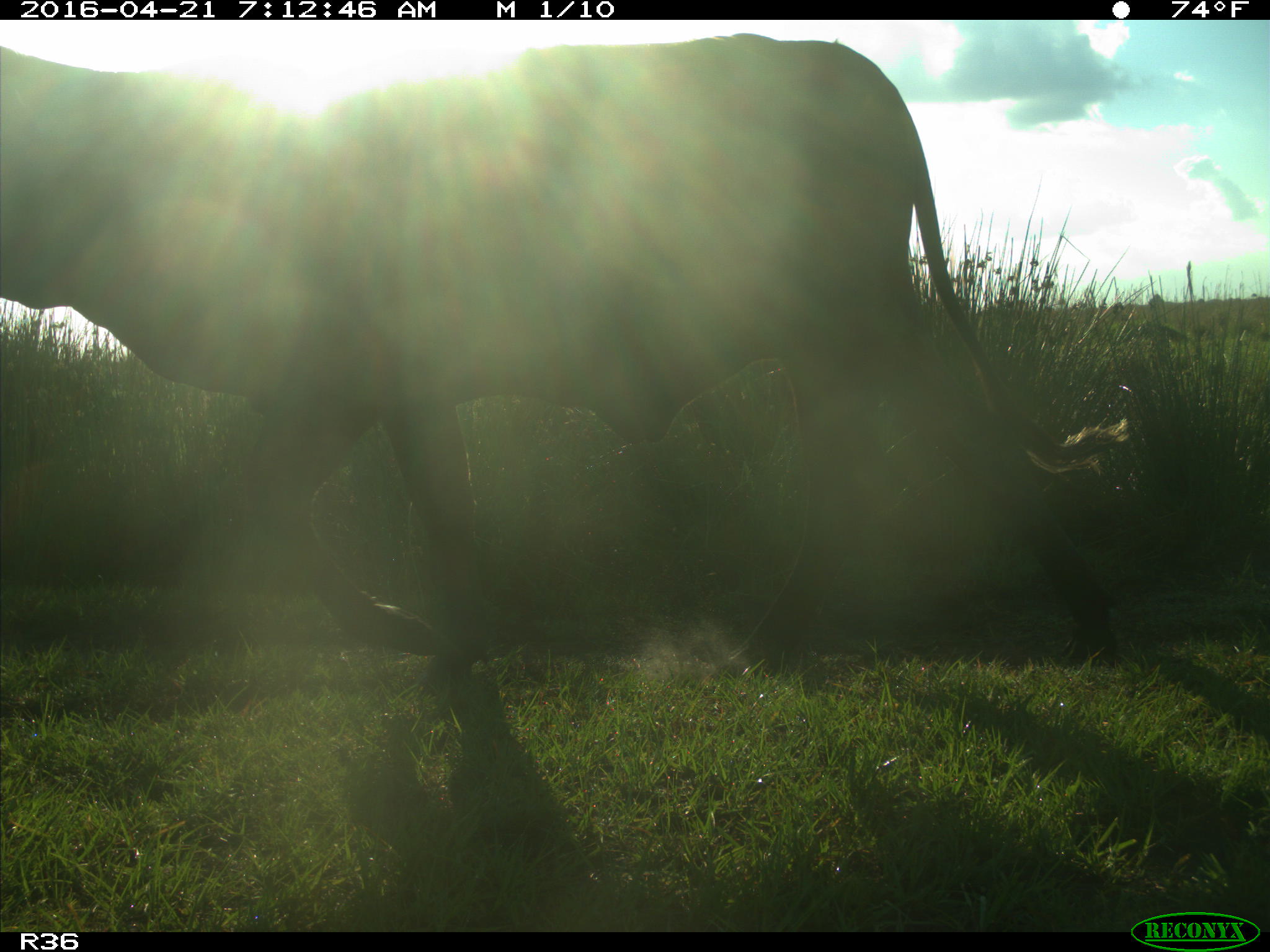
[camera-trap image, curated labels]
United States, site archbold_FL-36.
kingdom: Animalia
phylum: Chordata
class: Mammalia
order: Artiodactyla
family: Bovidae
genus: Bos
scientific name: Bos taurus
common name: domestic cow